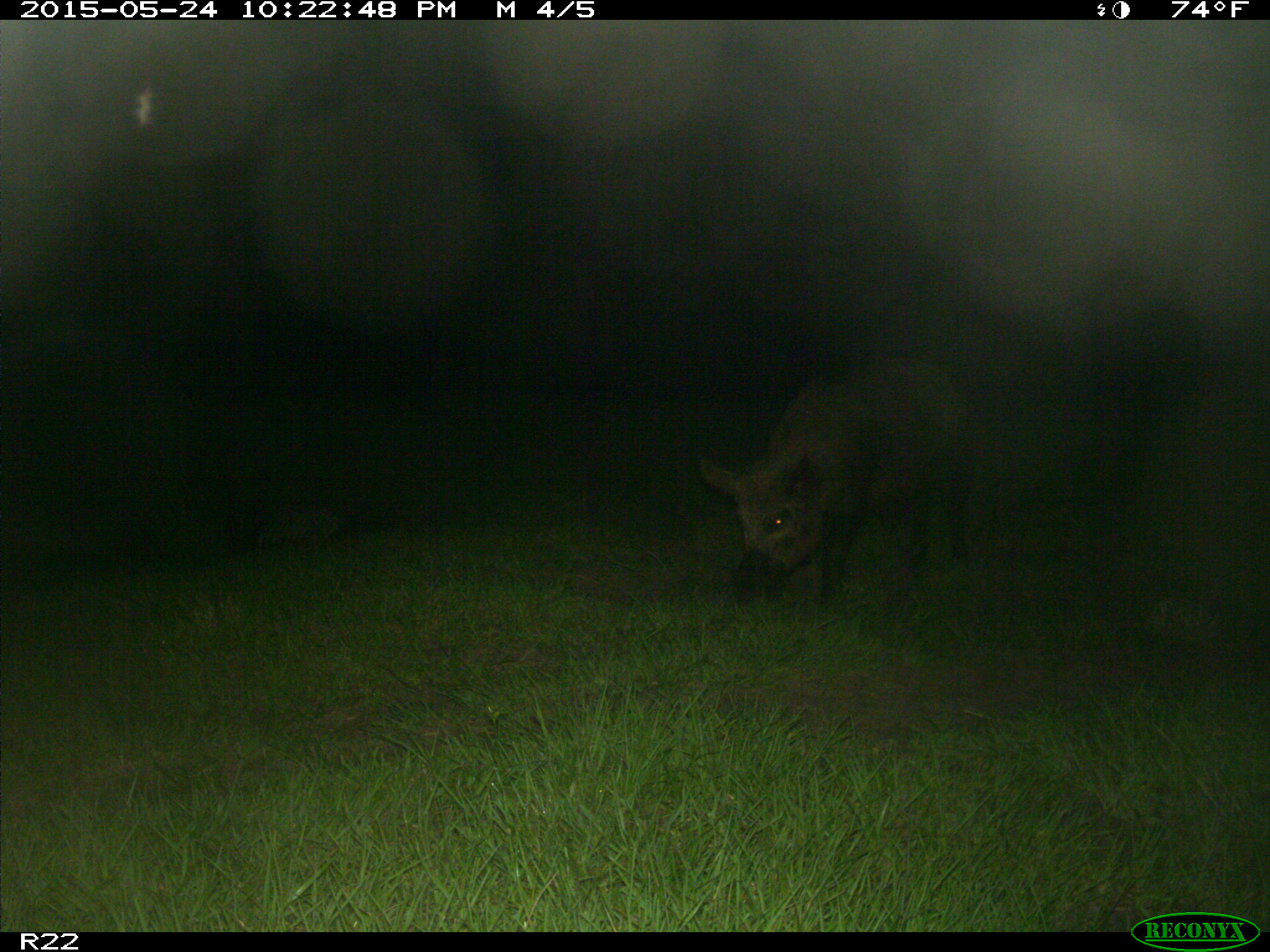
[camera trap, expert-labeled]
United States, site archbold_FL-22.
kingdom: Animalia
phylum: Chordata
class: Mammalia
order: Artiodactyla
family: Bovidae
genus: Bos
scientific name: Bos taurus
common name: domestic cow